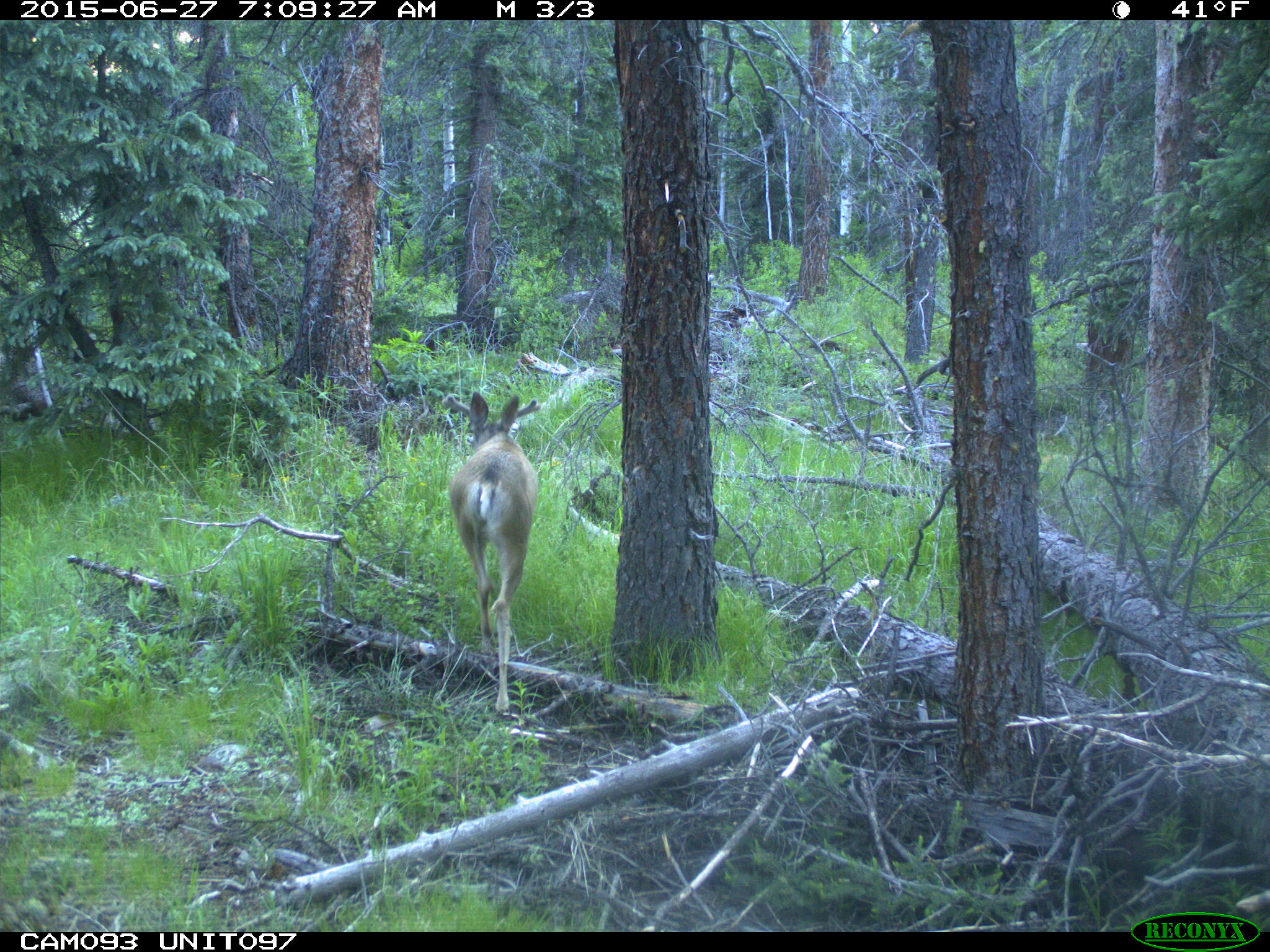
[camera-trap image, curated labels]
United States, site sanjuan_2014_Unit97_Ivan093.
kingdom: Animalia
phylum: Chordata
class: Mammalia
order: Artiodactyla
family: Cervidae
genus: Odocoileus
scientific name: Odocoileus hemionus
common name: mule deer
Odocoileus hemionus (mule deer).